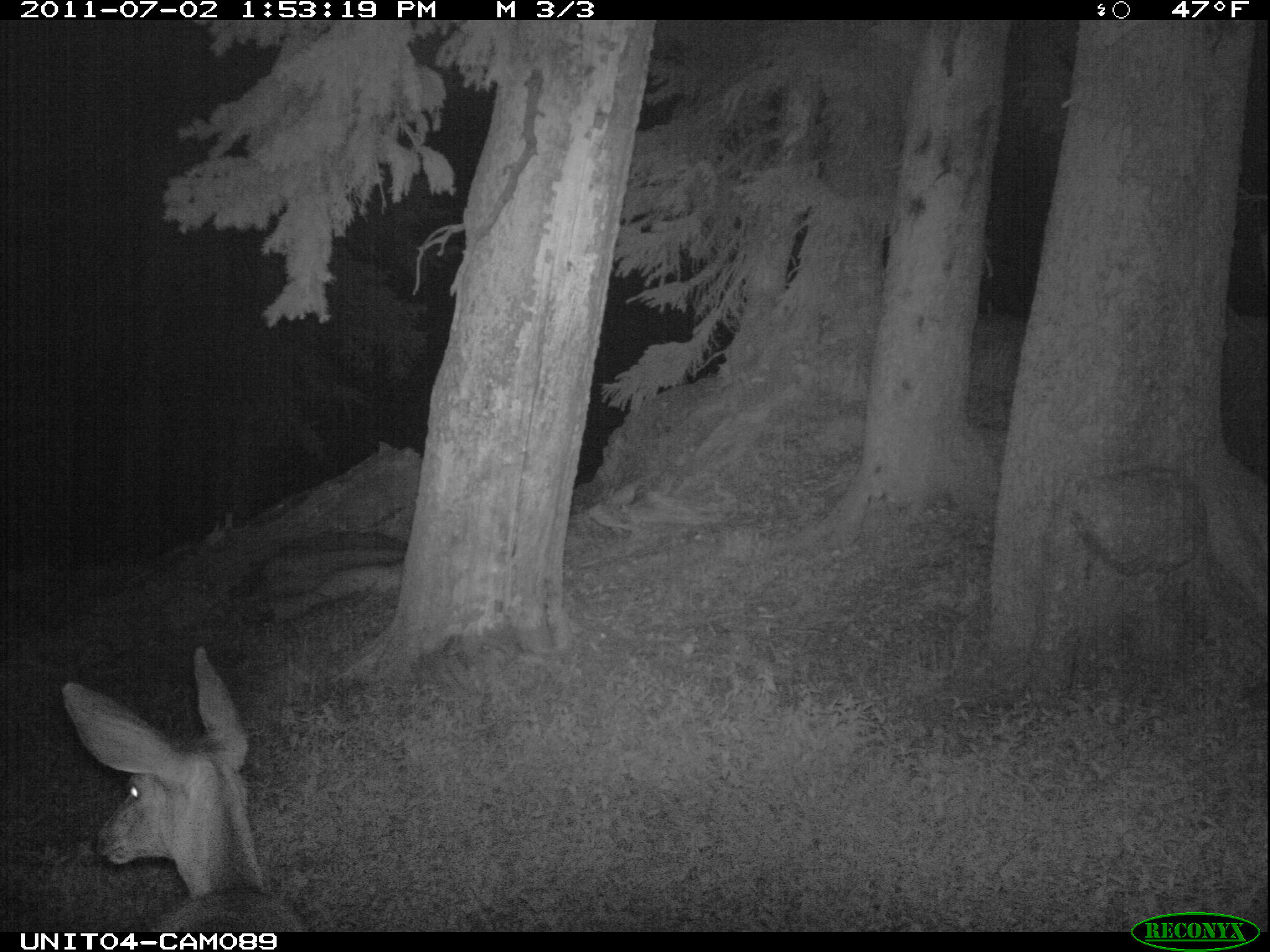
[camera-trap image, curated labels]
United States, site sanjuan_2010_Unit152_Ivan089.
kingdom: Animalia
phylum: Chordata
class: Mammalia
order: Artiodactyla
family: Cervidae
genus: Odocoileus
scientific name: Odocoileus hemionus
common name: mule deer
Odocoileus hemionus (mule deer).